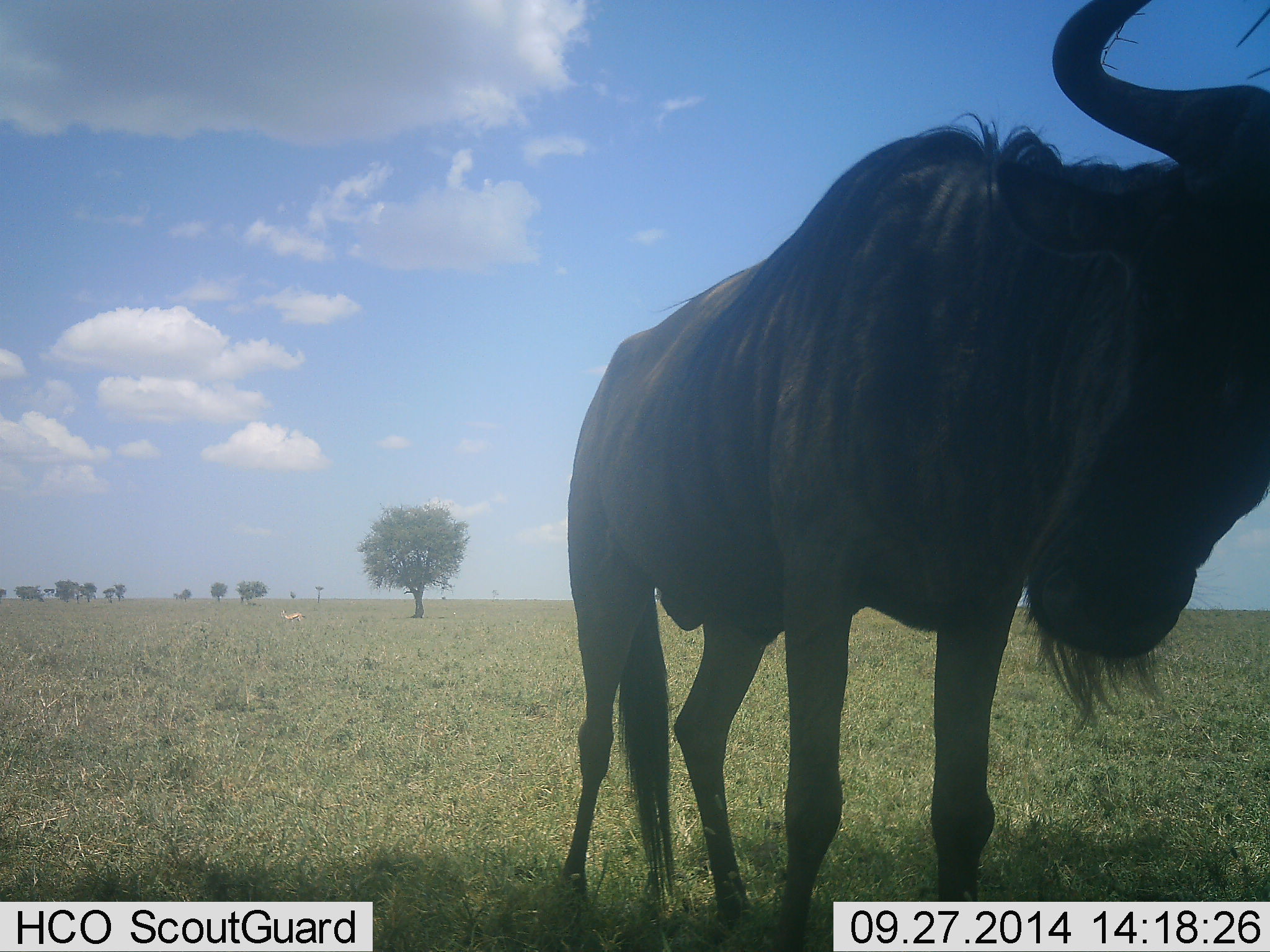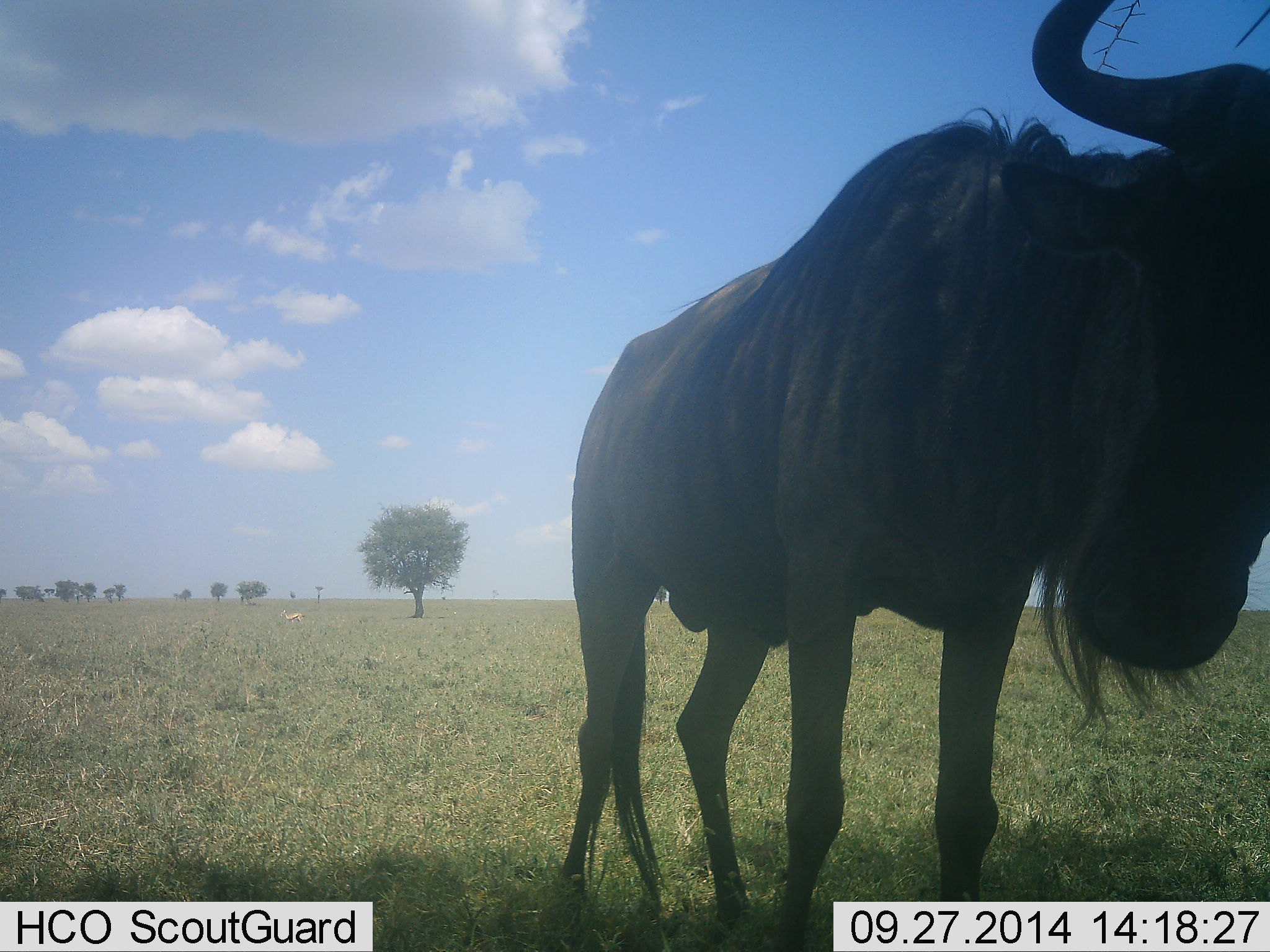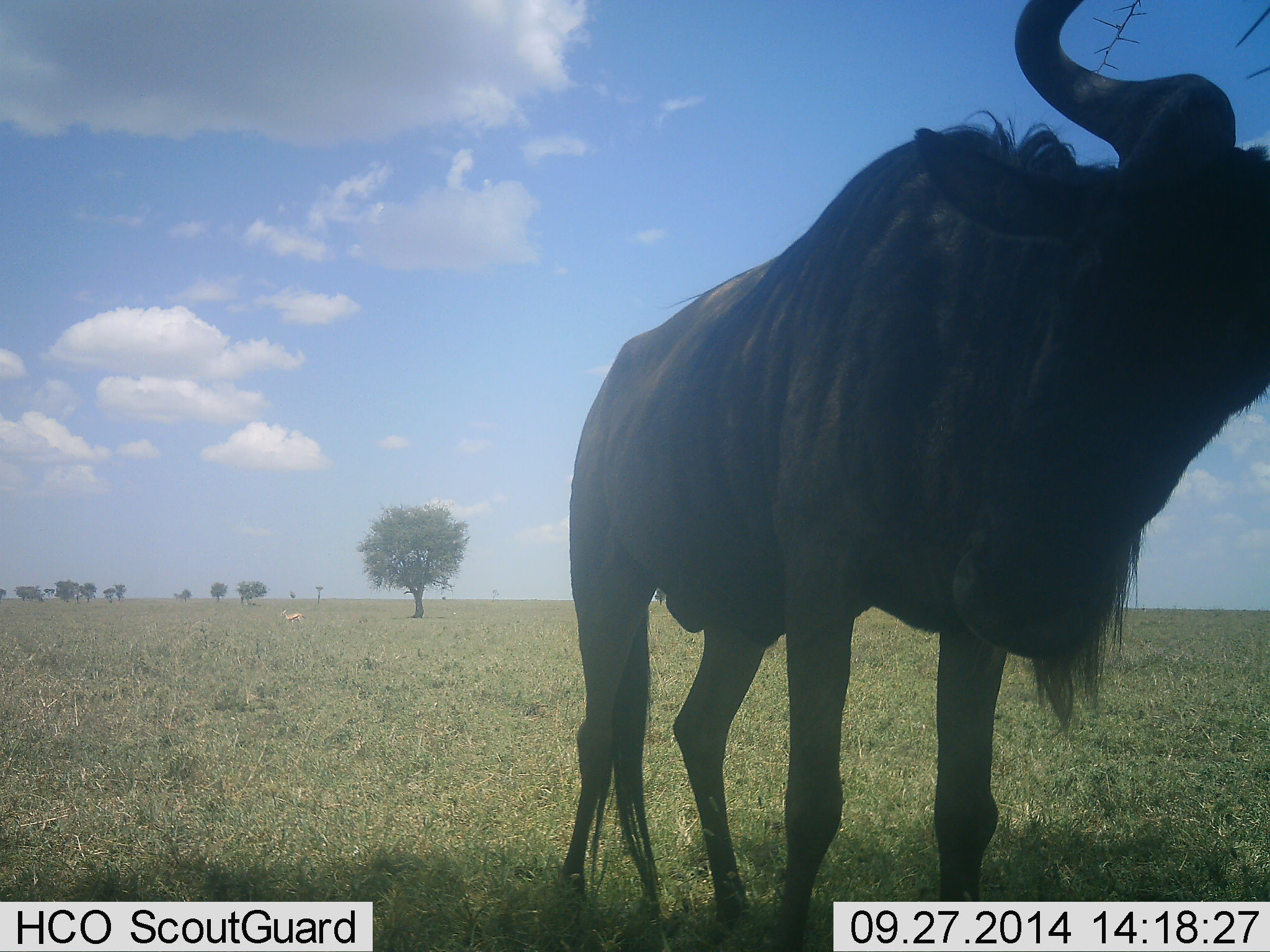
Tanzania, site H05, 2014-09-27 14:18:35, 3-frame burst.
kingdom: Animalia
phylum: Chordata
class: Mammalia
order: Artiodactyla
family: Bovidae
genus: Connochaetes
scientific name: Connochaetes taurinus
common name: blue wildebeest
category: wildebeest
Wildebeest (blue wildebeest) (Connochaetes taurinus), count 1. Behavior (volunteer vote fractions): standing 94%, resting 0%, moving 11%, interacting 6%. Young present (vote fraction): 0%. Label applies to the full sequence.